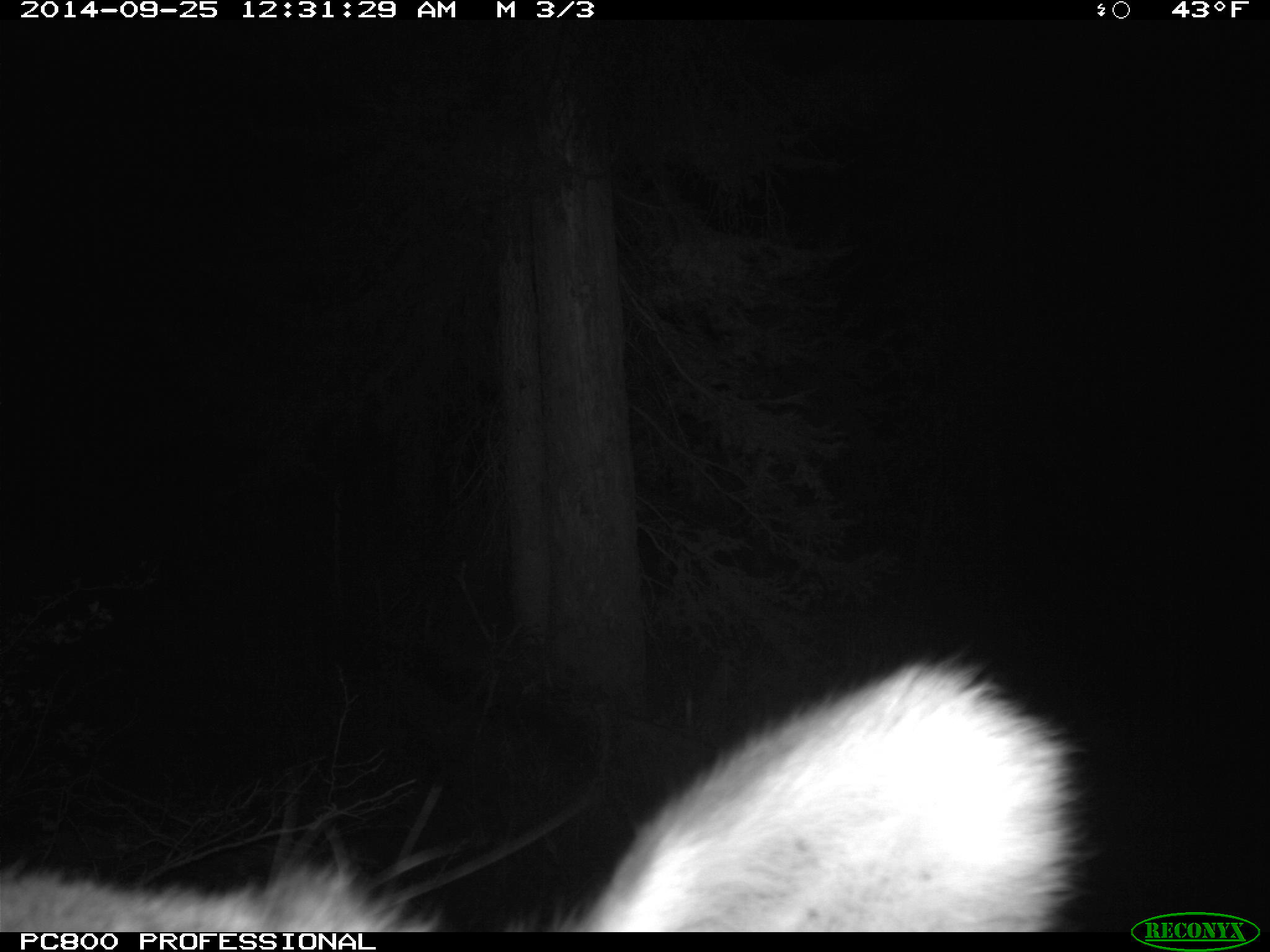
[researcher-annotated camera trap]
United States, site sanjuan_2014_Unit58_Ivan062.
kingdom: Animalia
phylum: Chordata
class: Mammalia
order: Artiodactyla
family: Cervidae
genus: Cervus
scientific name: Cervus elaphus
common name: red deer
Cervus elaphus (red deer).